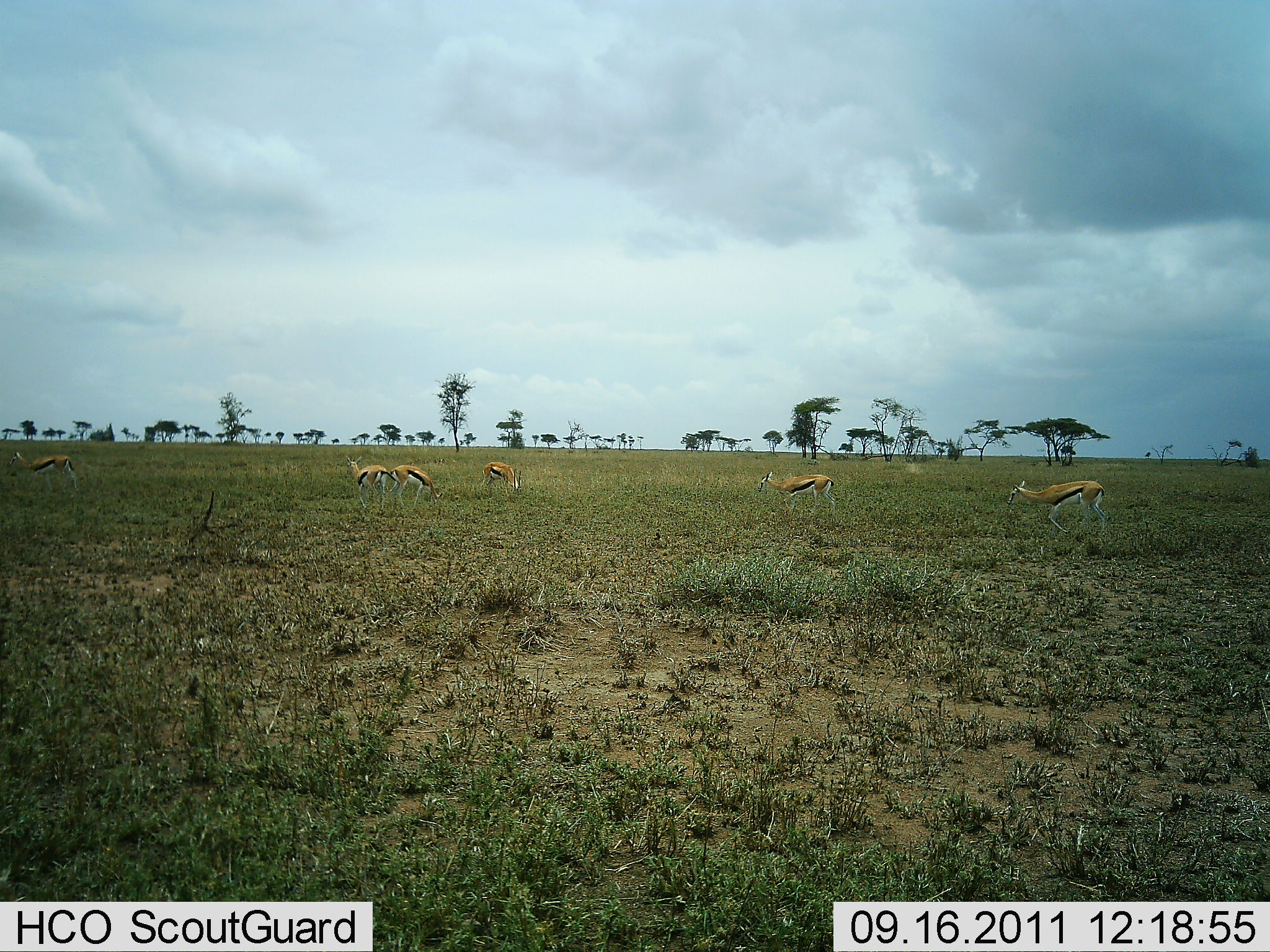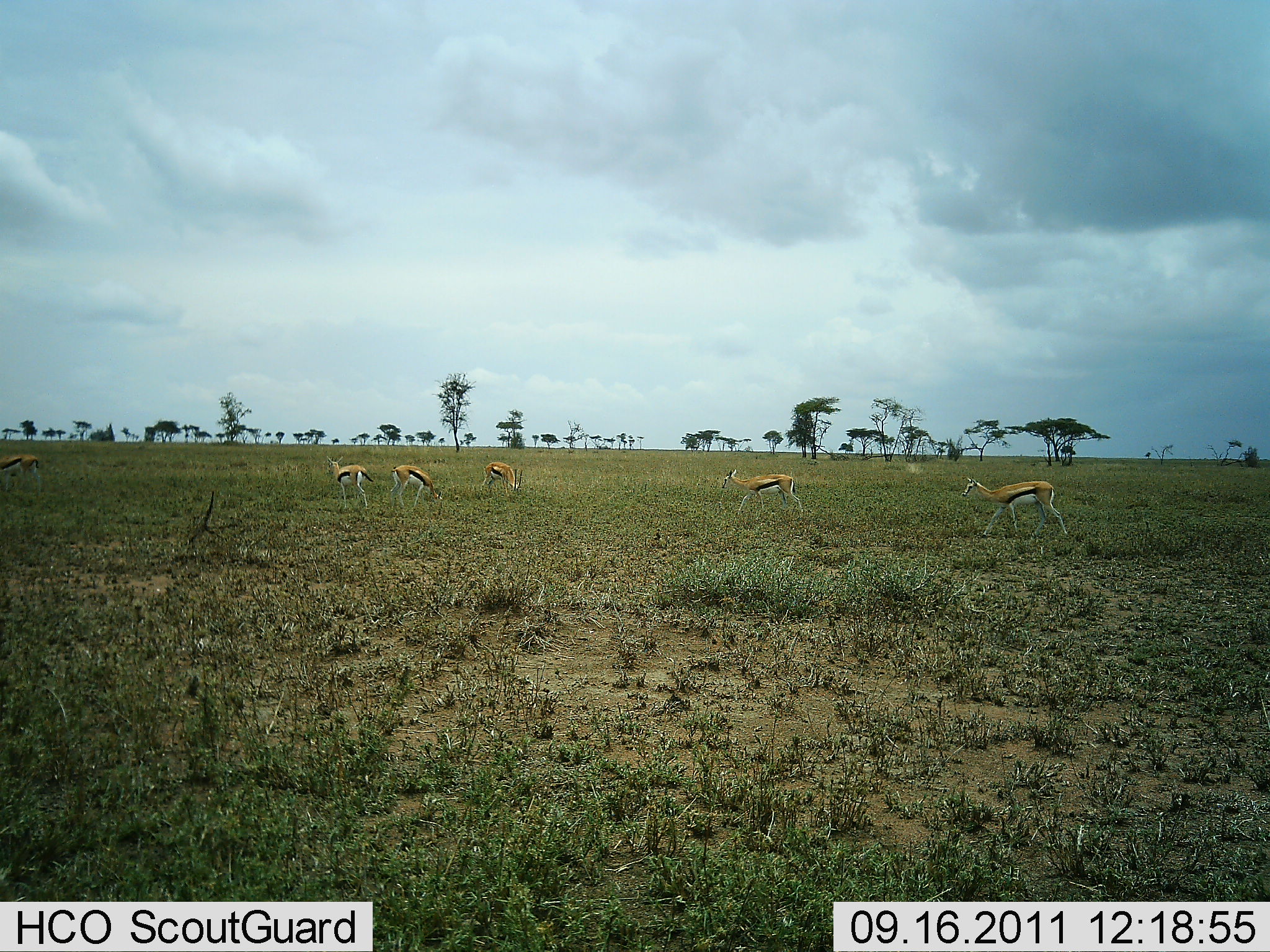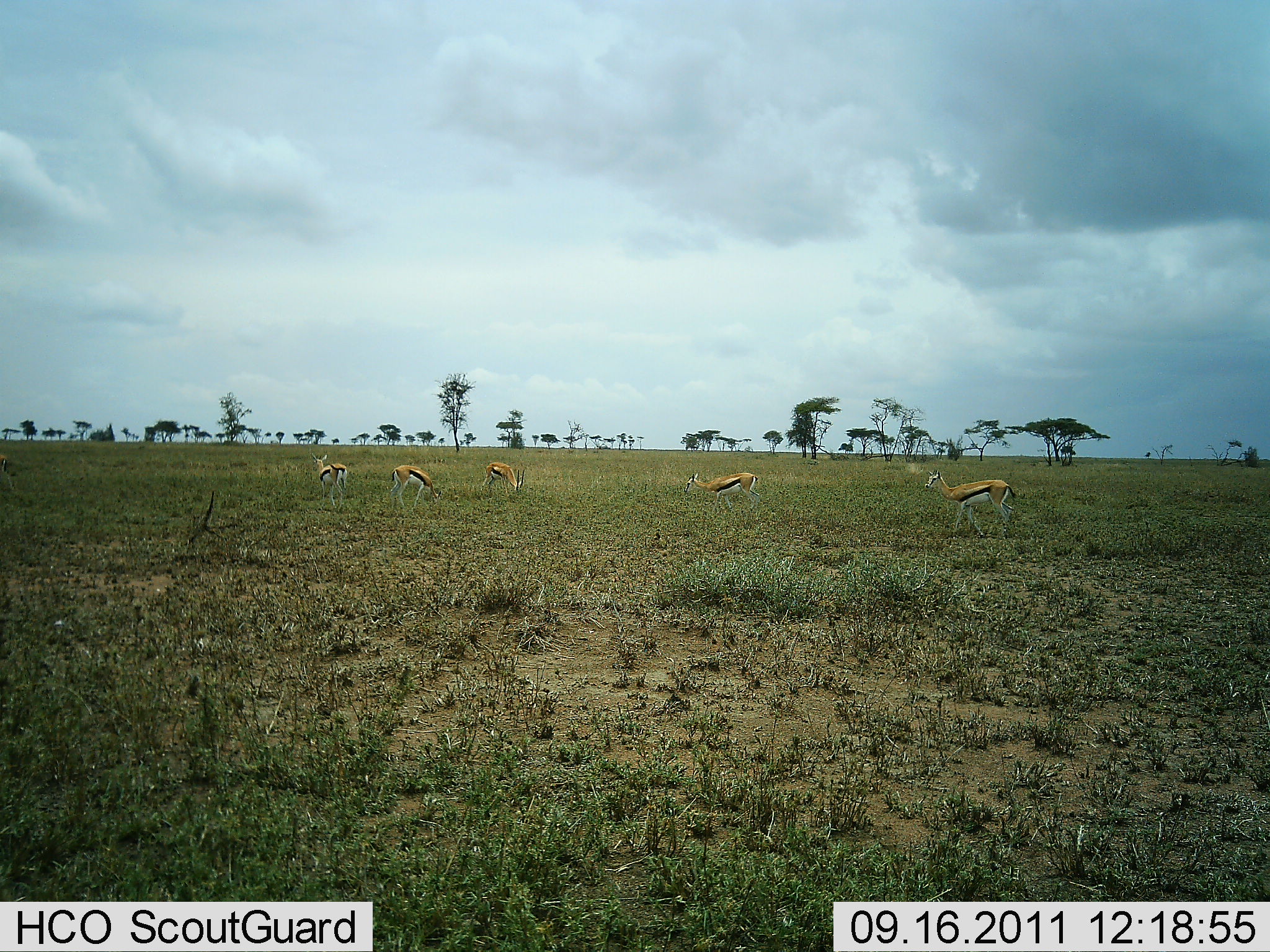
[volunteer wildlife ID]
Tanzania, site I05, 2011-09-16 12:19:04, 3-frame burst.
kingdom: Animalia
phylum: Chordata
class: Mammalia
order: Artiodactyla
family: Bovidae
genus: Eudorcas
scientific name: Eudorcas thomsonii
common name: thomson's gazelle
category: gazellethomsons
Gazellethomsons (thomson's gazelle) (Eudorcas thomsonii), count 6. Behavior (volunteer vote fractions): standing 50%, resting 0%, moving 80%, interacting 0%. Young present (vote fraction): 0%. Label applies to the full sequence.